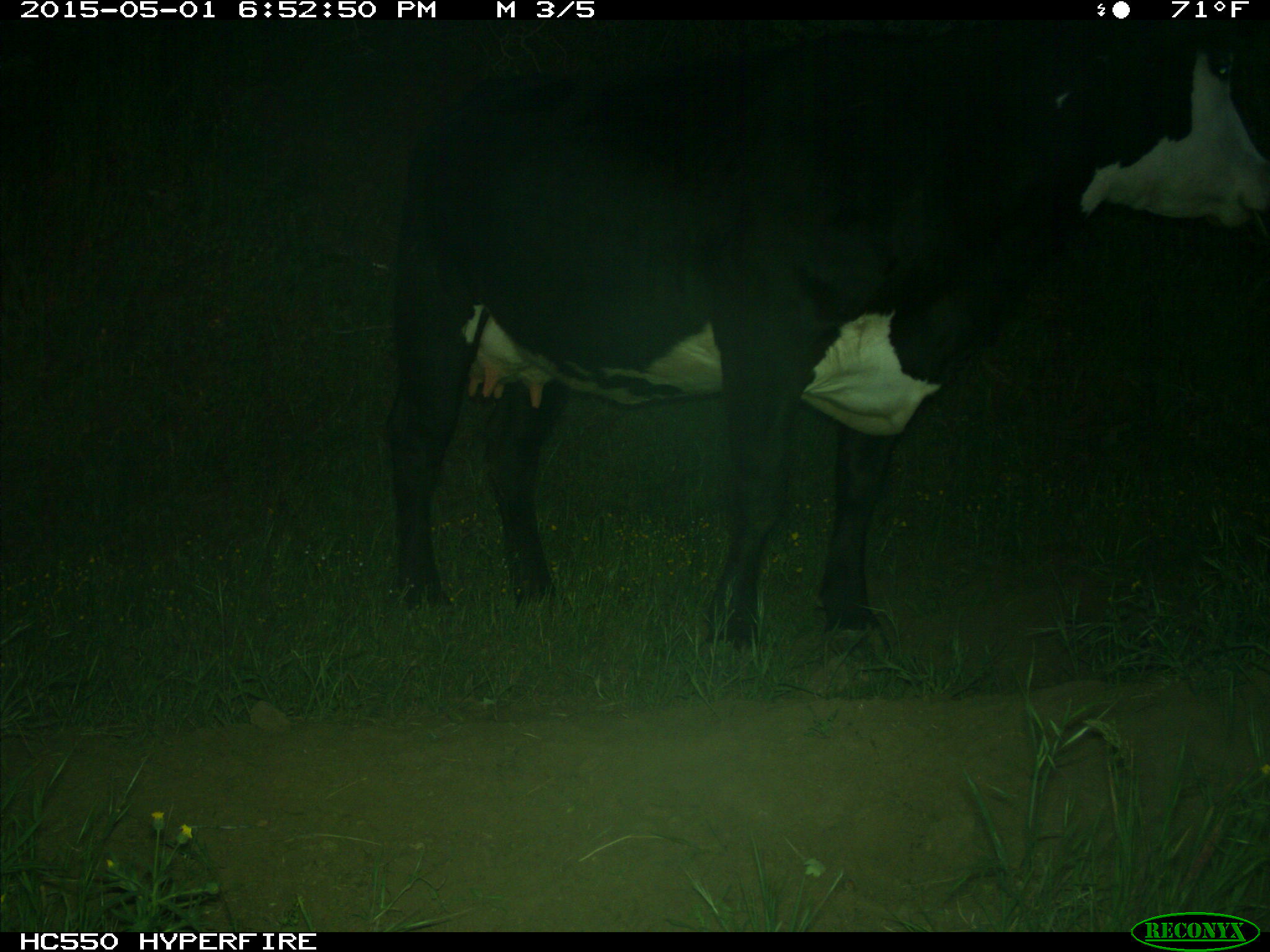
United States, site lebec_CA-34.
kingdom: Animalia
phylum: Chordata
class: Mammalia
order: Artiodactyla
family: Bovidae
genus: Bos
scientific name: Bos taurus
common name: domestic cow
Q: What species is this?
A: Bos taurus (domestic cow).